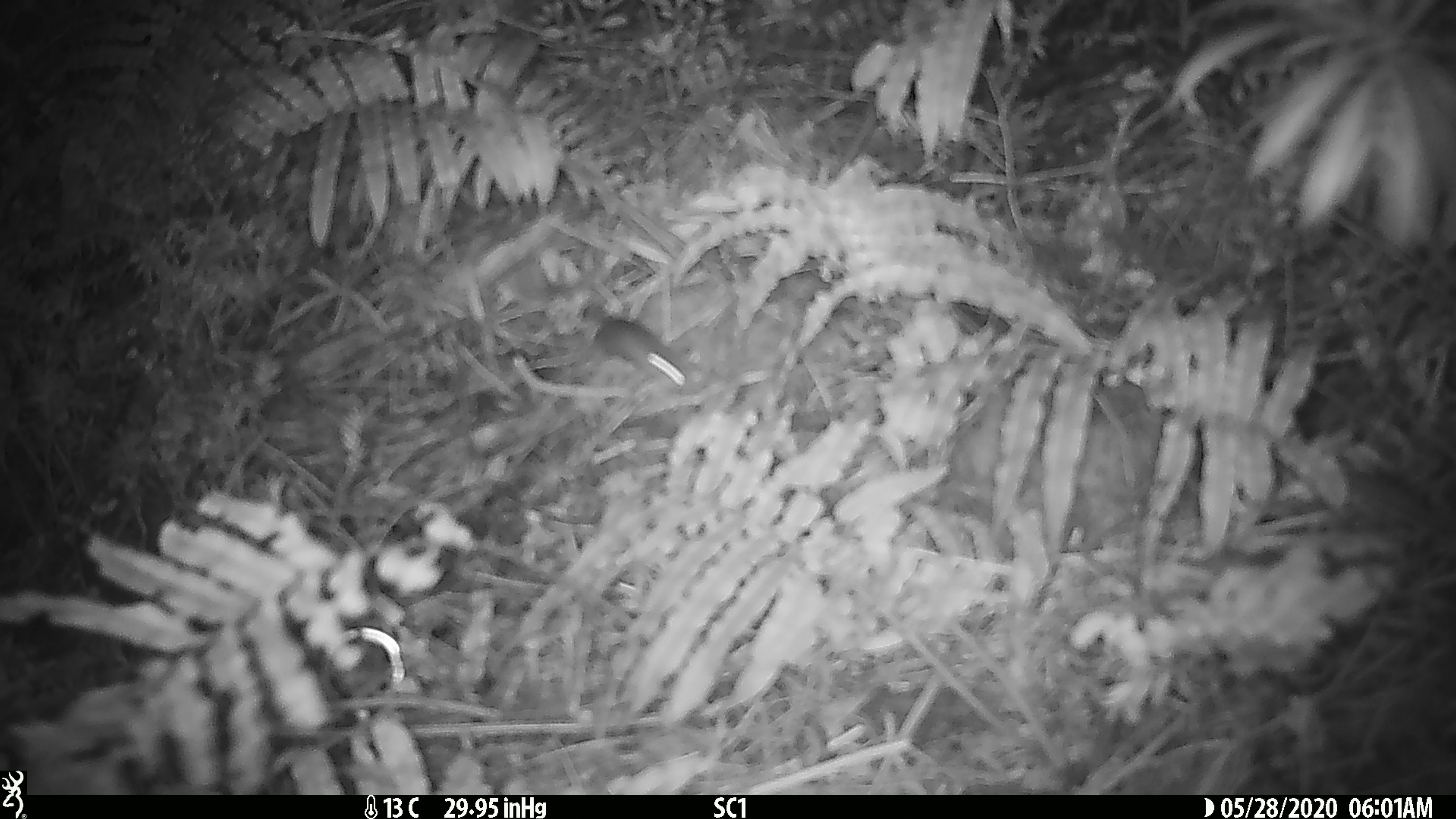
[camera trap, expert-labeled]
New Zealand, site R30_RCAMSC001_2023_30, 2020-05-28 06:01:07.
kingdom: Animalia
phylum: Chordata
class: Mammalia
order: Rodentia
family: Muridae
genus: Mus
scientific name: Mus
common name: mouse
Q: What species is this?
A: Mouse (Mus).